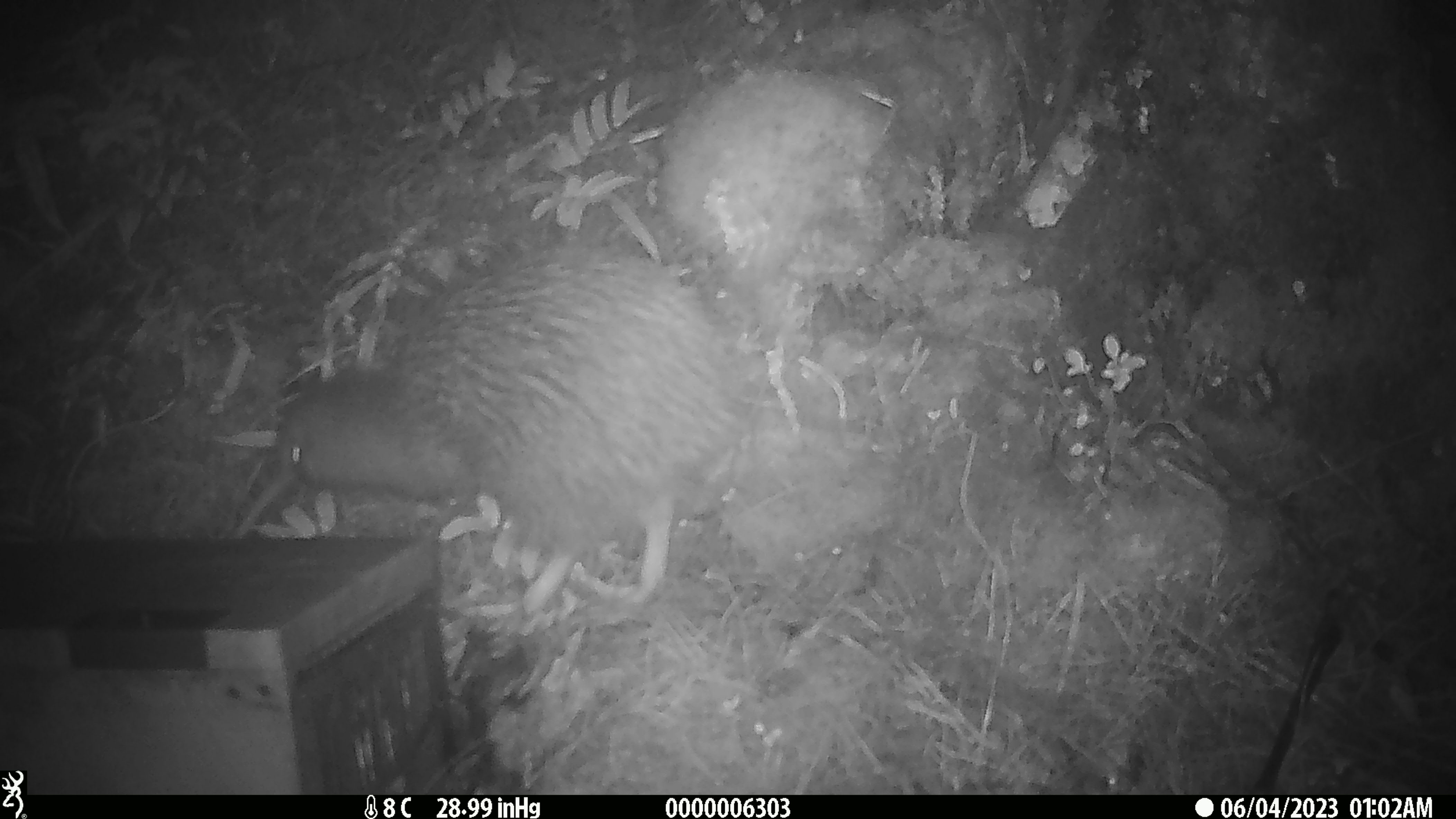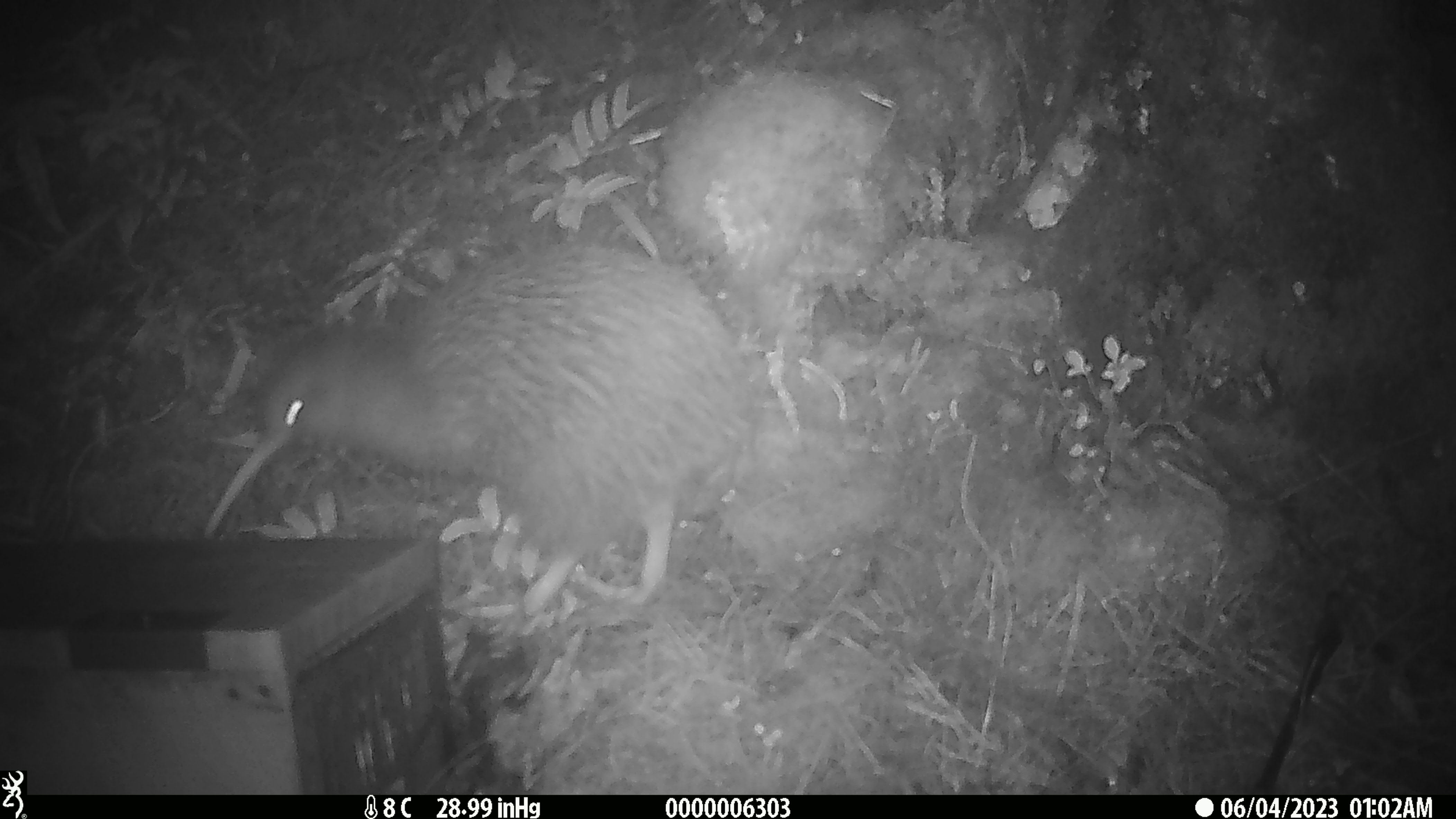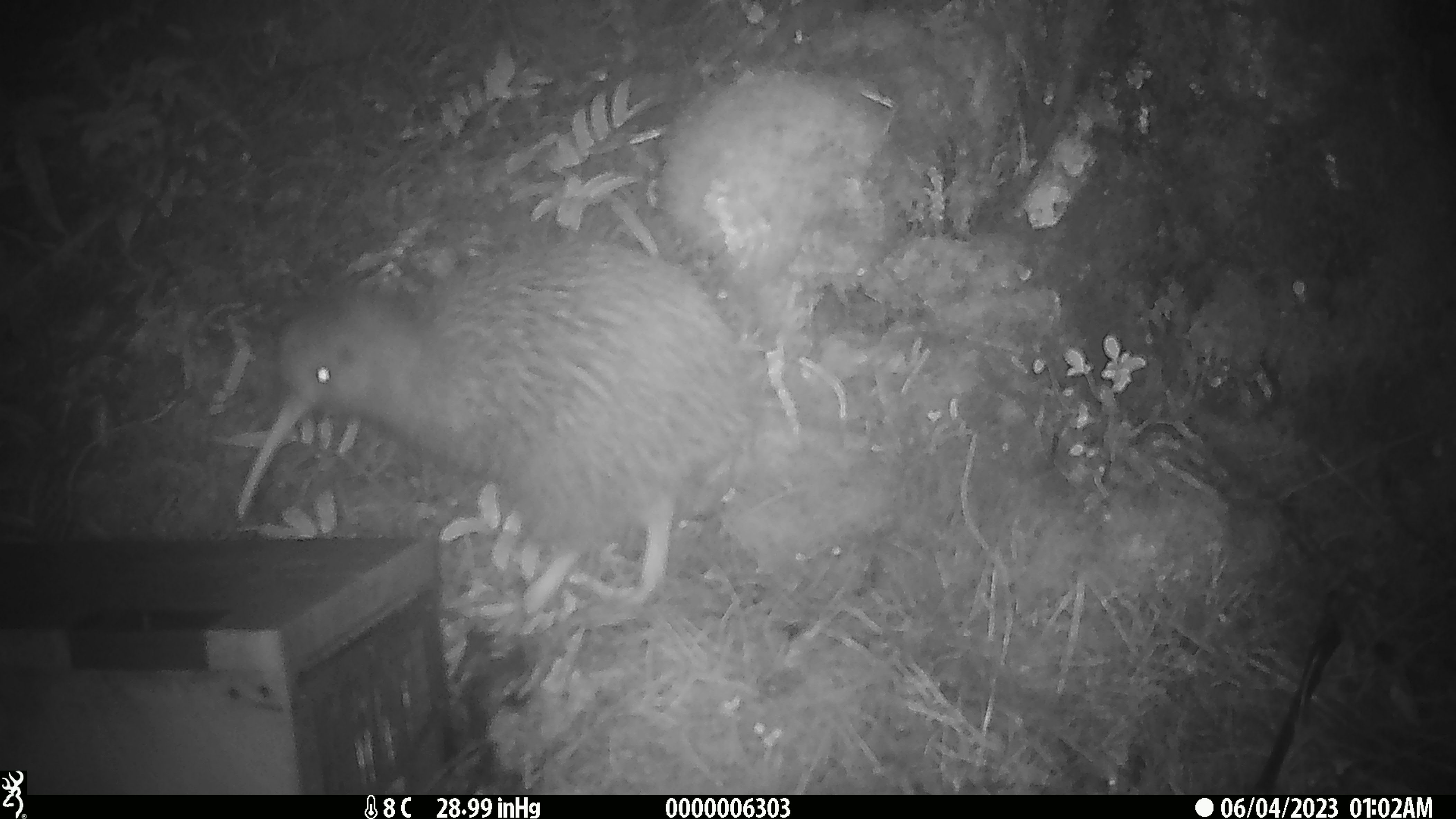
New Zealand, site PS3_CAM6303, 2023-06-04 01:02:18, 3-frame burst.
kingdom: Animalia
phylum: Chordata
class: Aves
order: Apterygiformes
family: Apterygidae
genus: Apteryx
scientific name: Apteryx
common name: kiwi